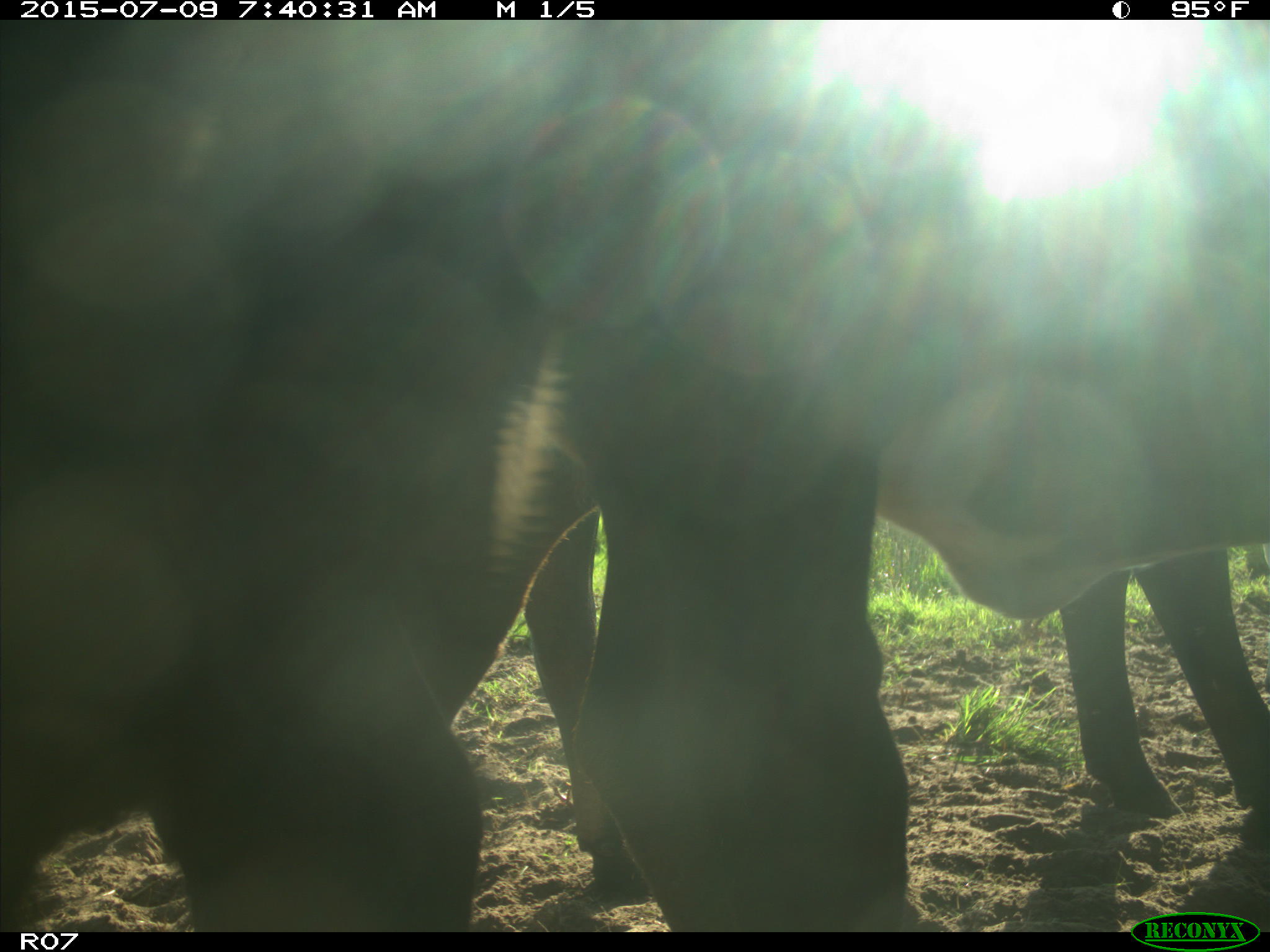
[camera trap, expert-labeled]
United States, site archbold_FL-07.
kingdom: Animalia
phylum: Chordata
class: Mammalia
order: Artiodactyla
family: Bovidae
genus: Bos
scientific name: Bos taurus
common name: domestic cow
Bos taurus (domestic cow).